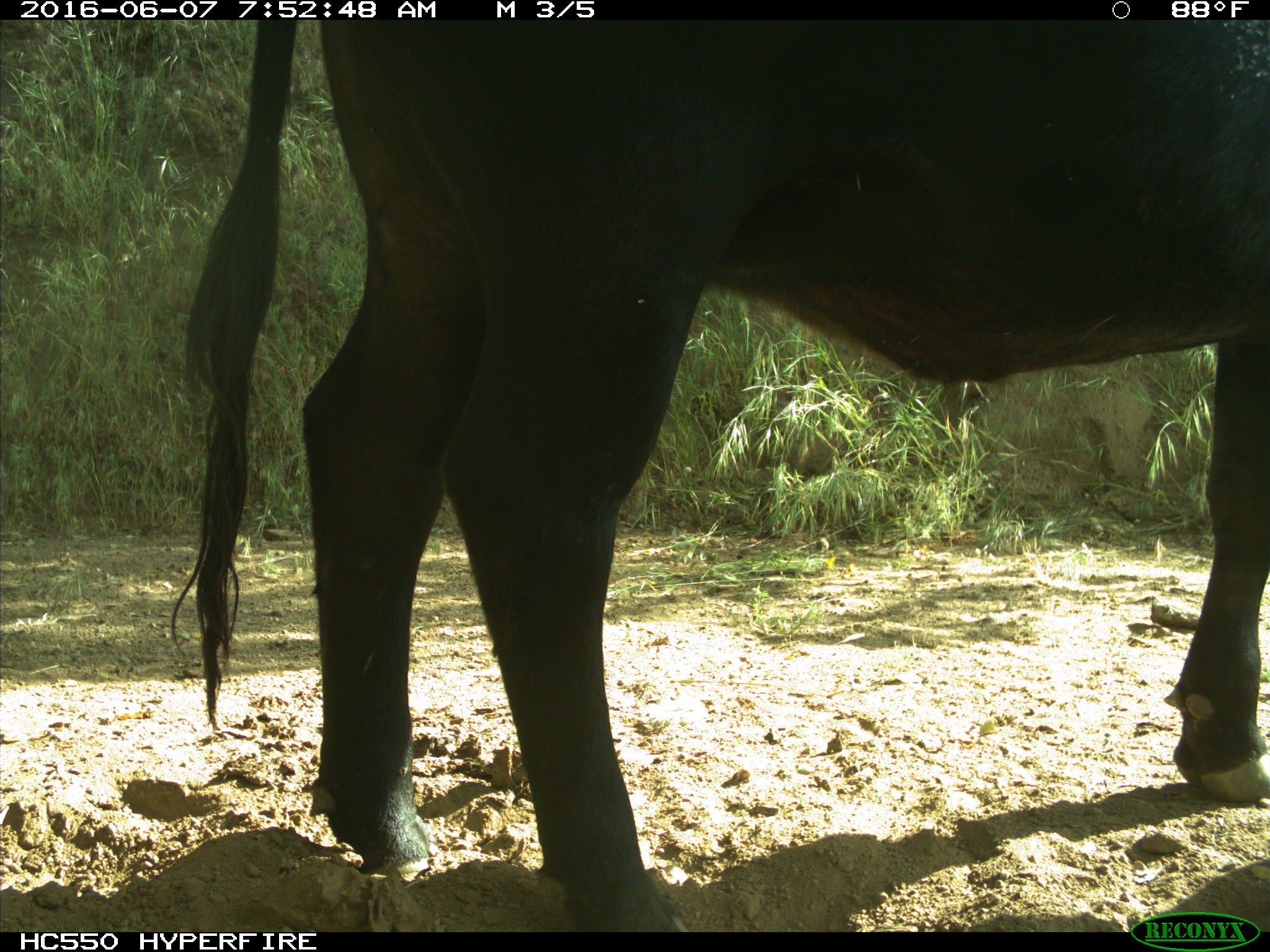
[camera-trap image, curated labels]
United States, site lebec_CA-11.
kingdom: Animalia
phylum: Chordata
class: Mammalia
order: Artiodactyla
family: Bovidae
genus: Bos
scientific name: Bos taurus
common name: domestic cow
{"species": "Bos taurus (domestic cow)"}